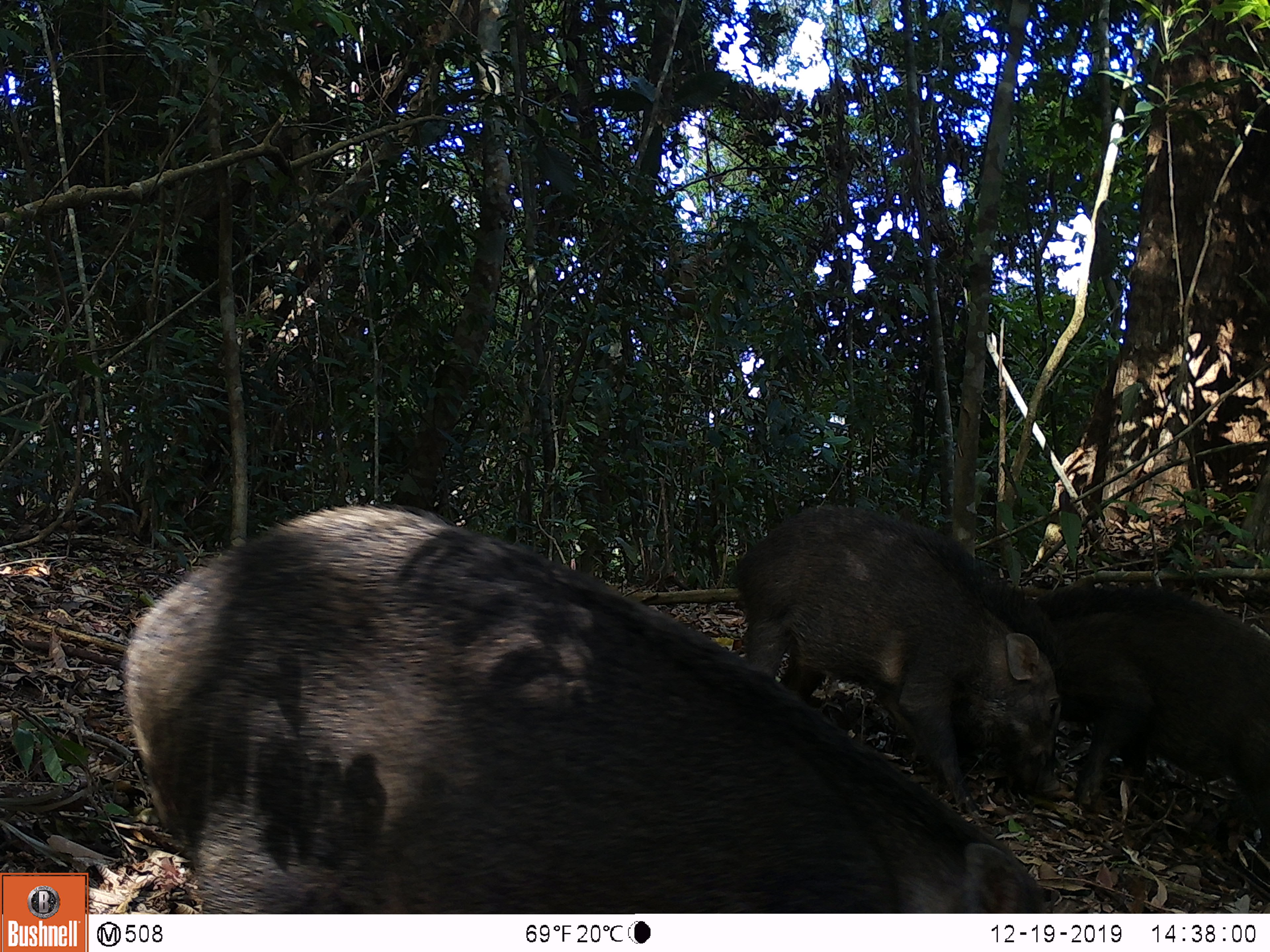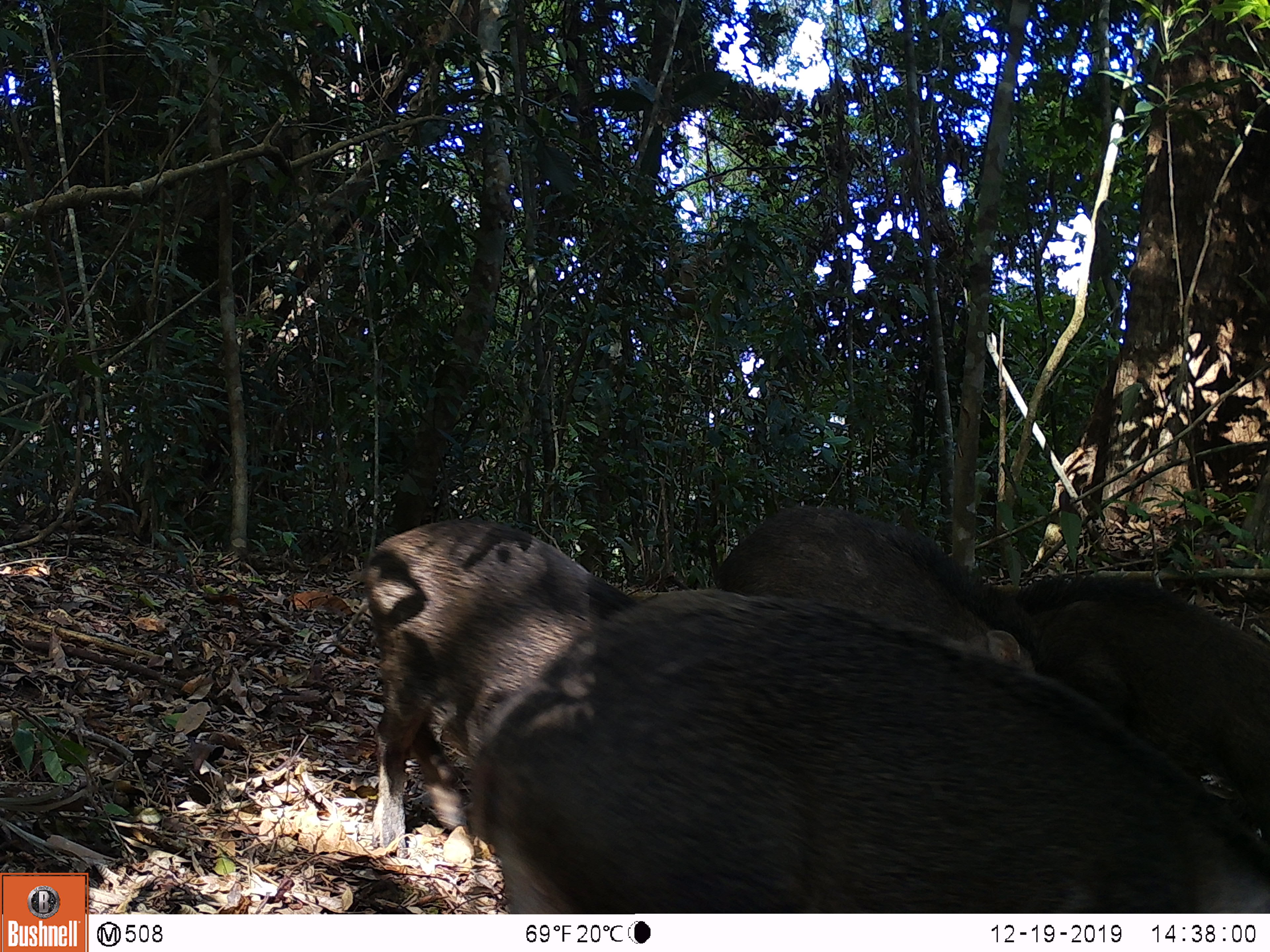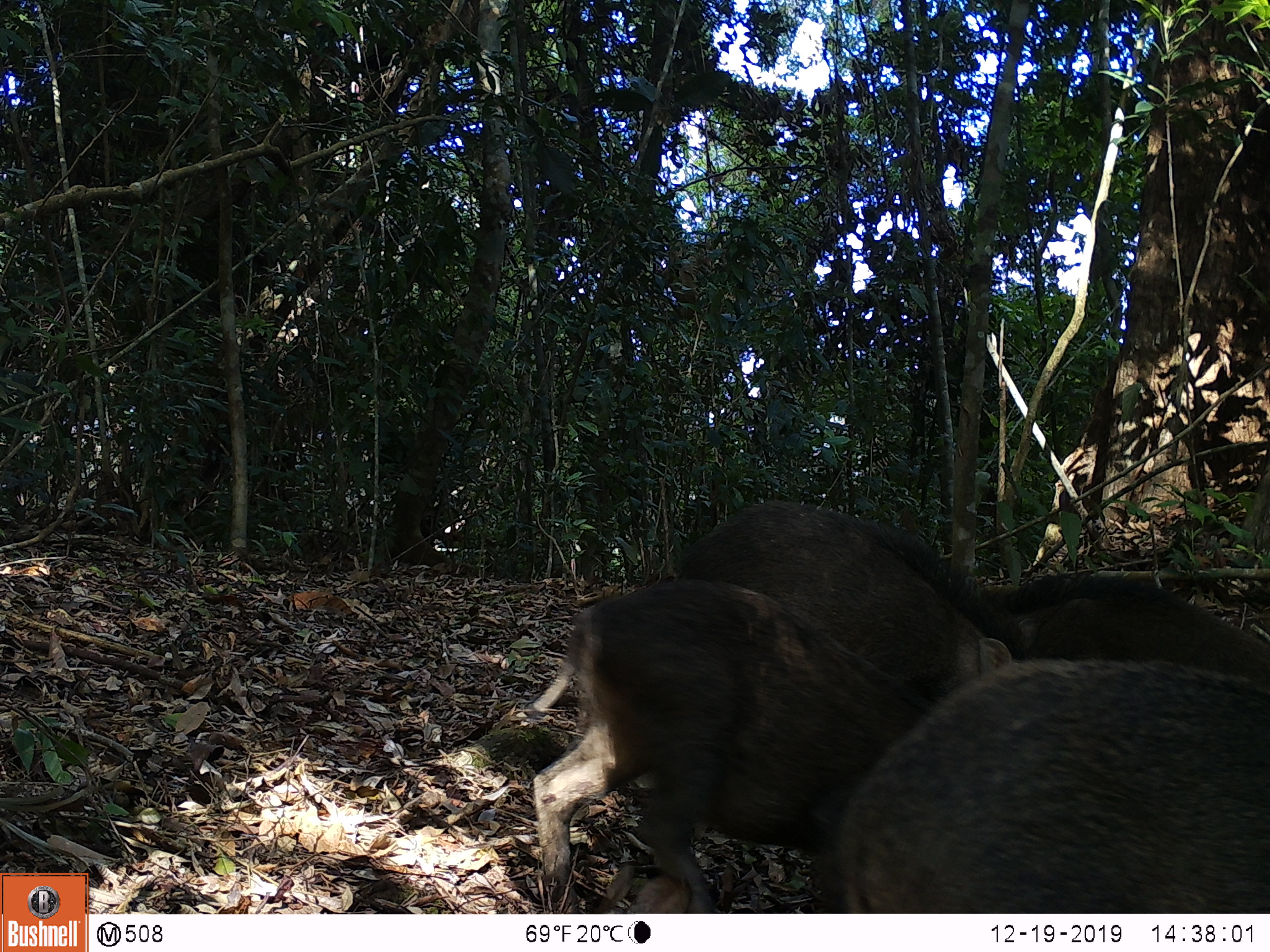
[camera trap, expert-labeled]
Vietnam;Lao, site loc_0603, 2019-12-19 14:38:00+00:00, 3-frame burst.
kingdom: Animalia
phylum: Chordata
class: Mammalia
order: Artiodactyla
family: Suidae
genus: Sus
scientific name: Sus scrofa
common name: eurasian wild pig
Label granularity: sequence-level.